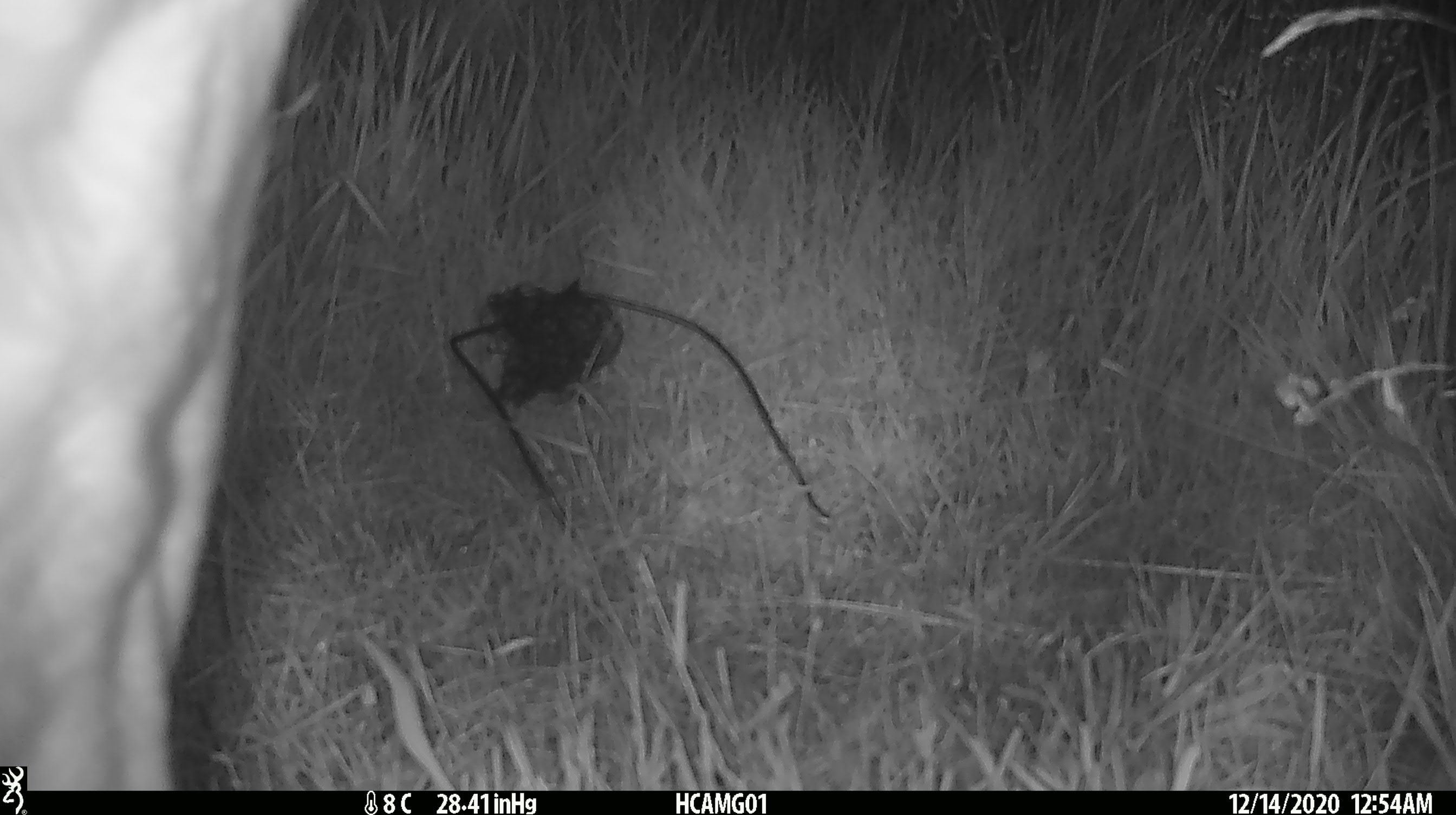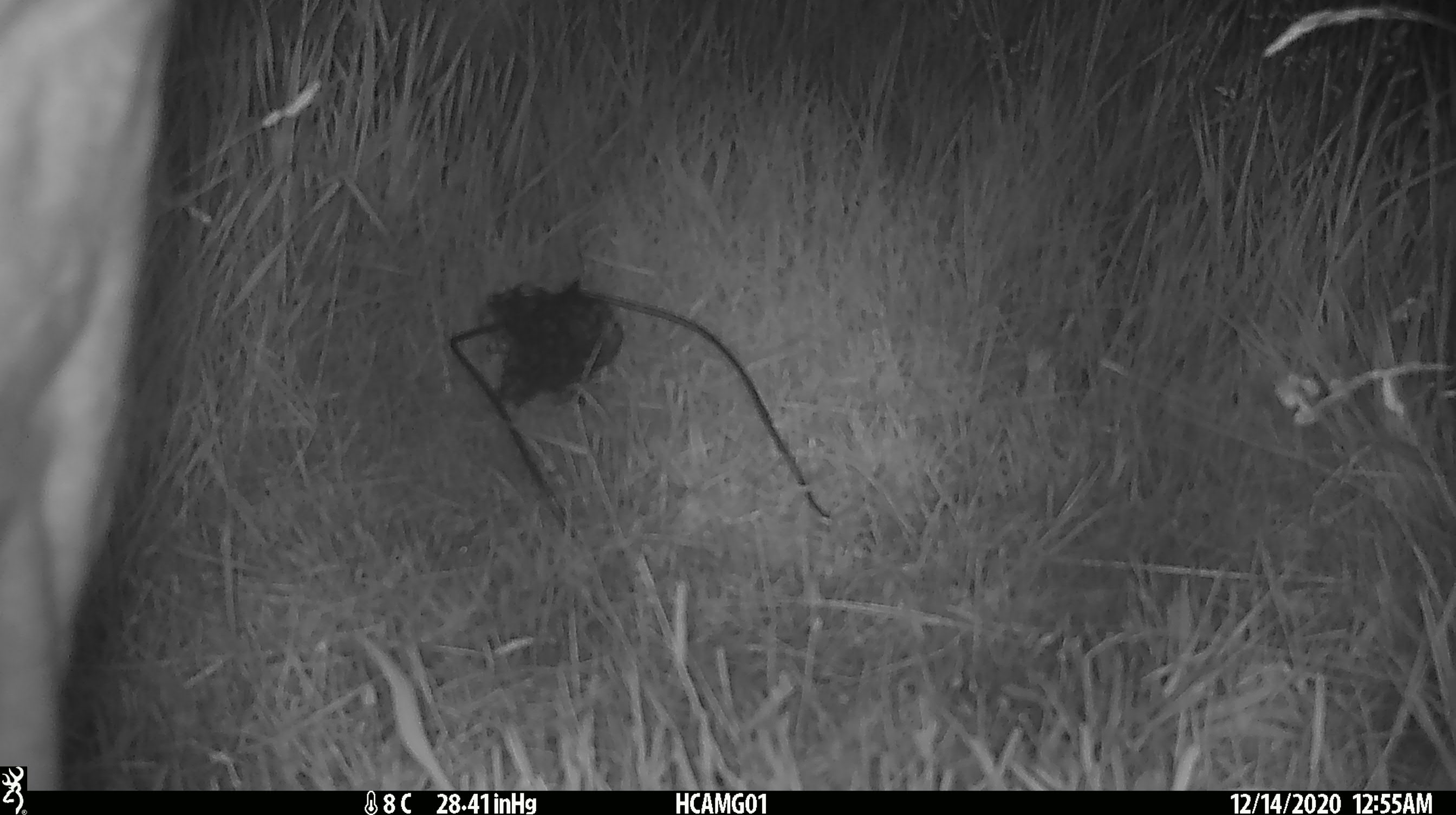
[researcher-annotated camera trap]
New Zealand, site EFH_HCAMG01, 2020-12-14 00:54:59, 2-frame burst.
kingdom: Animalia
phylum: Chordata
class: Mammalia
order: Artiodactyla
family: Bovidae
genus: Bos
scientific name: Bos taurus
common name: domestic cow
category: cow